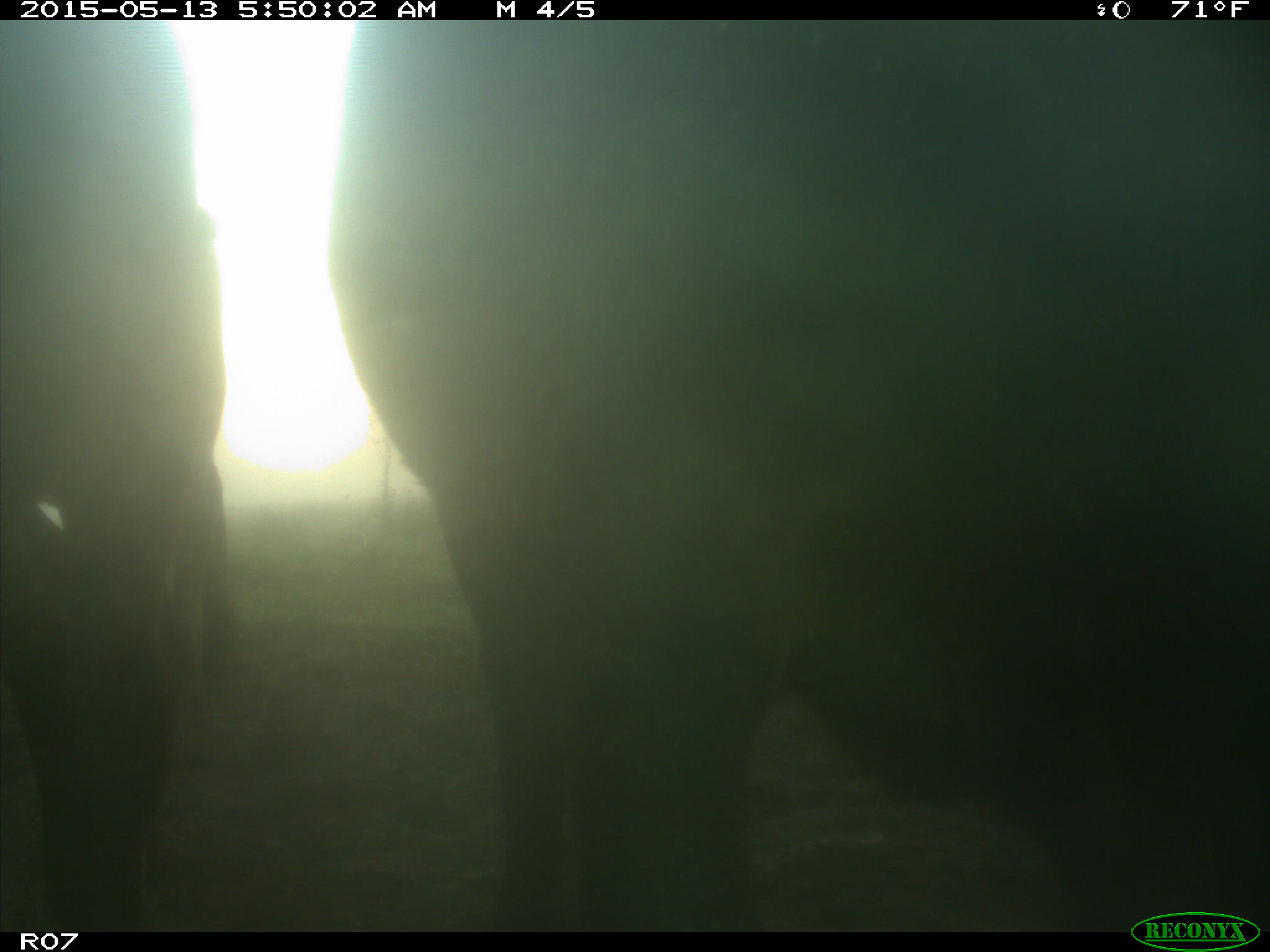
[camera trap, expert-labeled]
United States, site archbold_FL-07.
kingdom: Animalia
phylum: Chordata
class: Mammalia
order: Artiodactyla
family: Bovidae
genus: Bos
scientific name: Bos taurus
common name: domestic cow